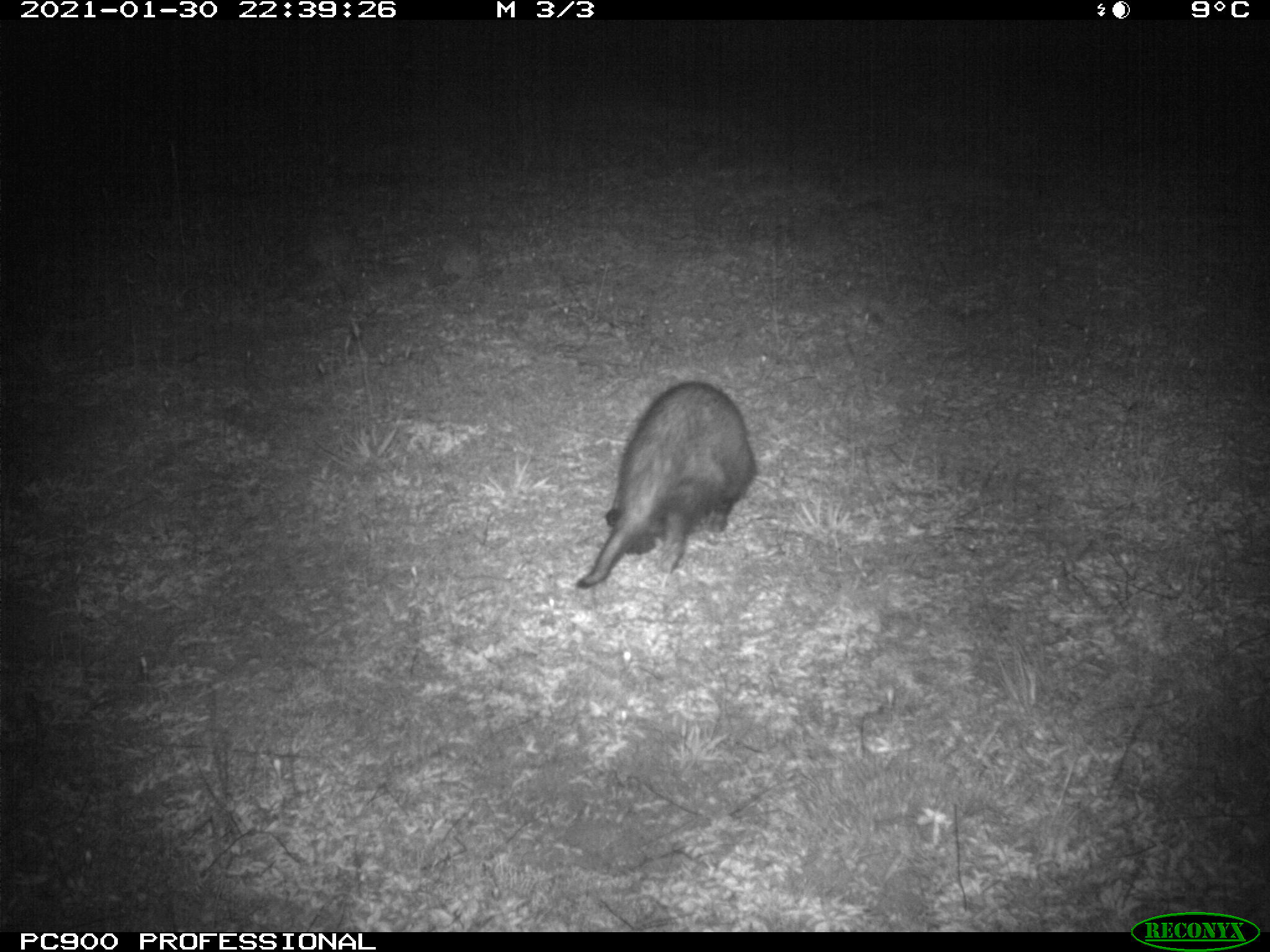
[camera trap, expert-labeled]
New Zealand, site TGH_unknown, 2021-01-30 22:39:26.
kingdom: Animalia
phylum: Chordata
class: Mammalia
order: Carnivora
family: Mustelidae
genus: Mustela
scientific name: Mustela furo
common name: ferret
Ferret (Mustela furo).